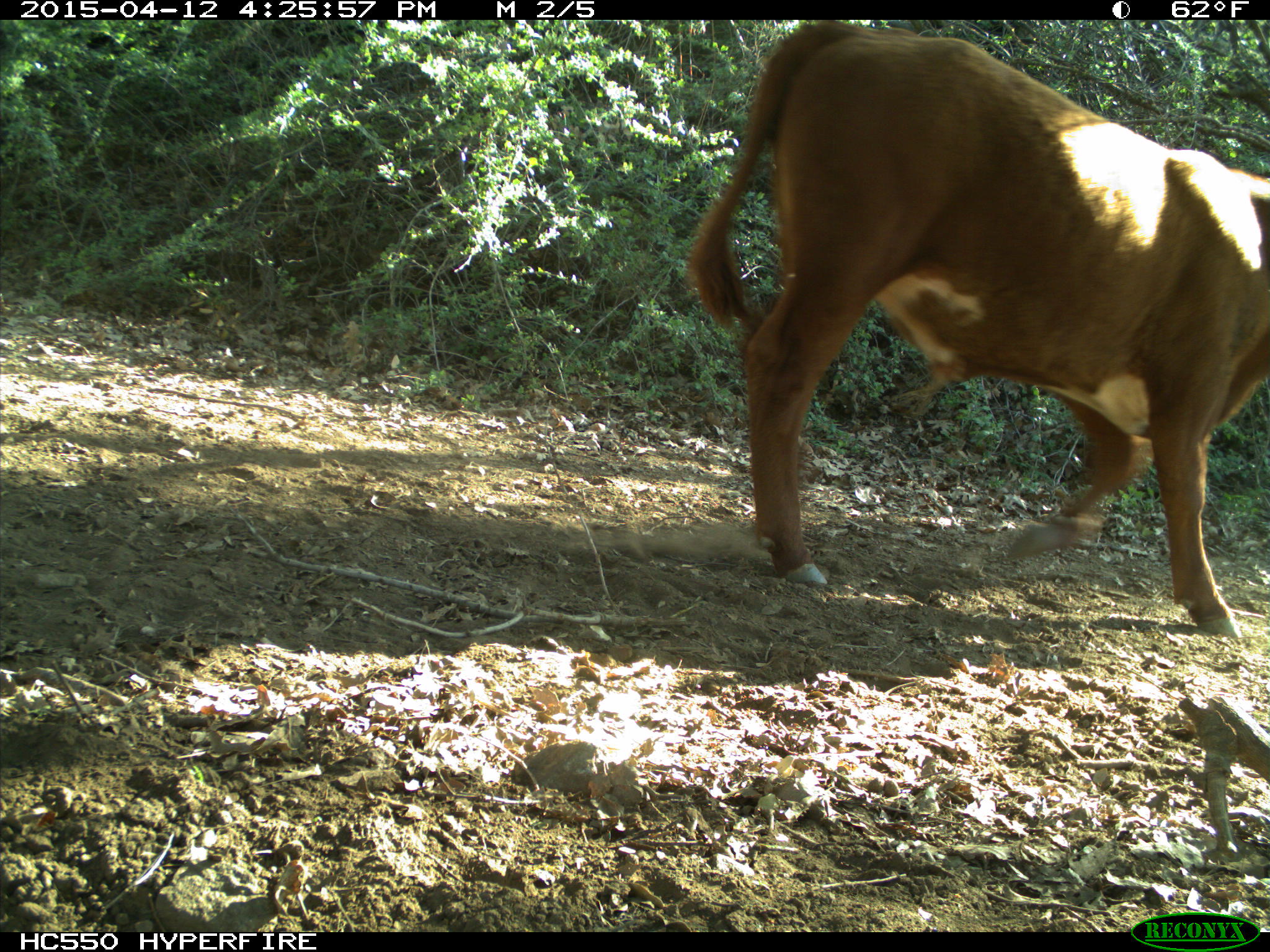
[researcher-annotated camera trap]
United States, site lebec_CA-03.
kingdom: Animalia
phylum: Chordata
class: Mammalia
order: Artiodactyla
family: Bovidae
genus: Bos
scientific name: Bos taurus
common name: domestic cow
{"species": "Bos taurus (domestic cow)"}